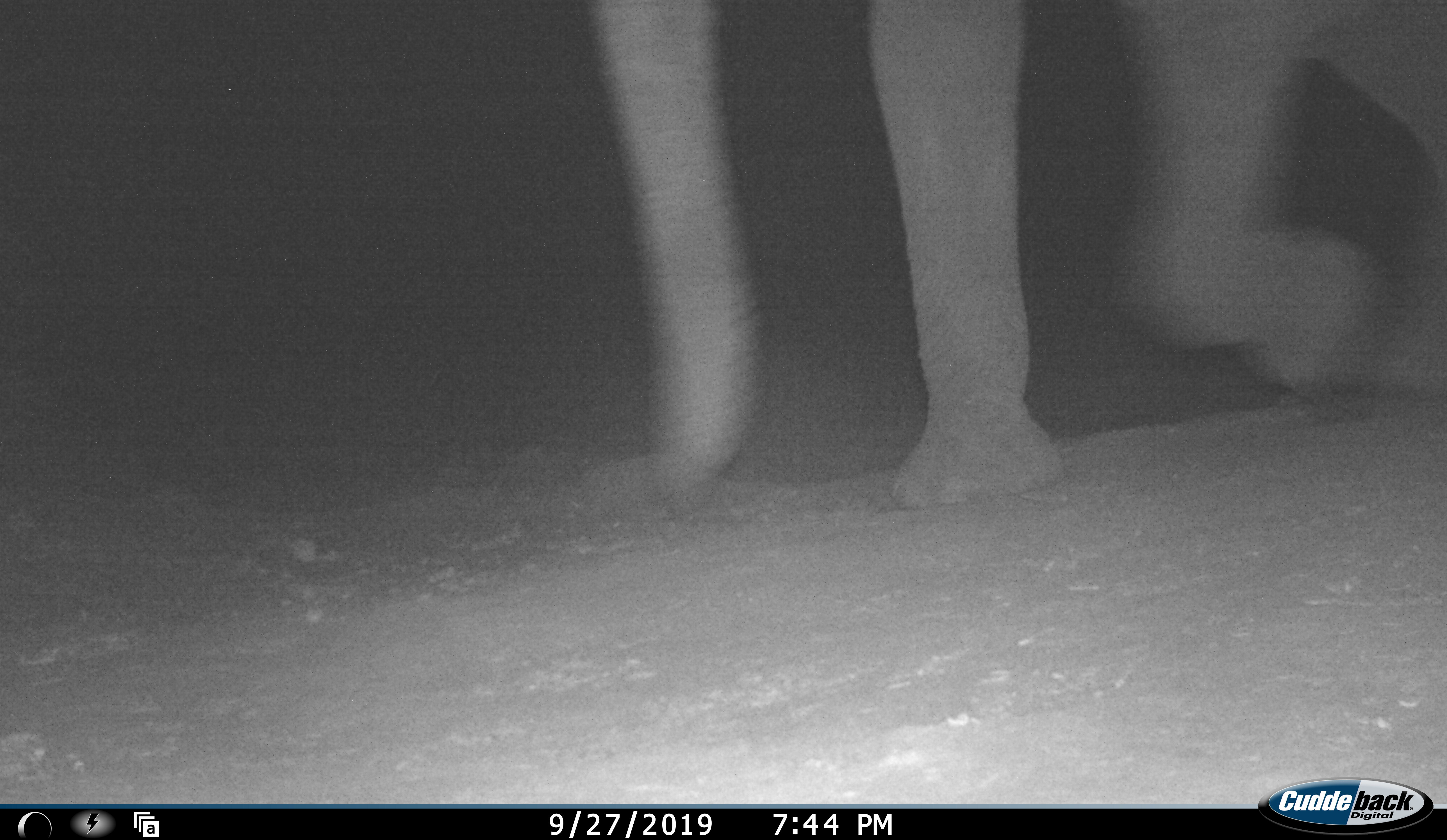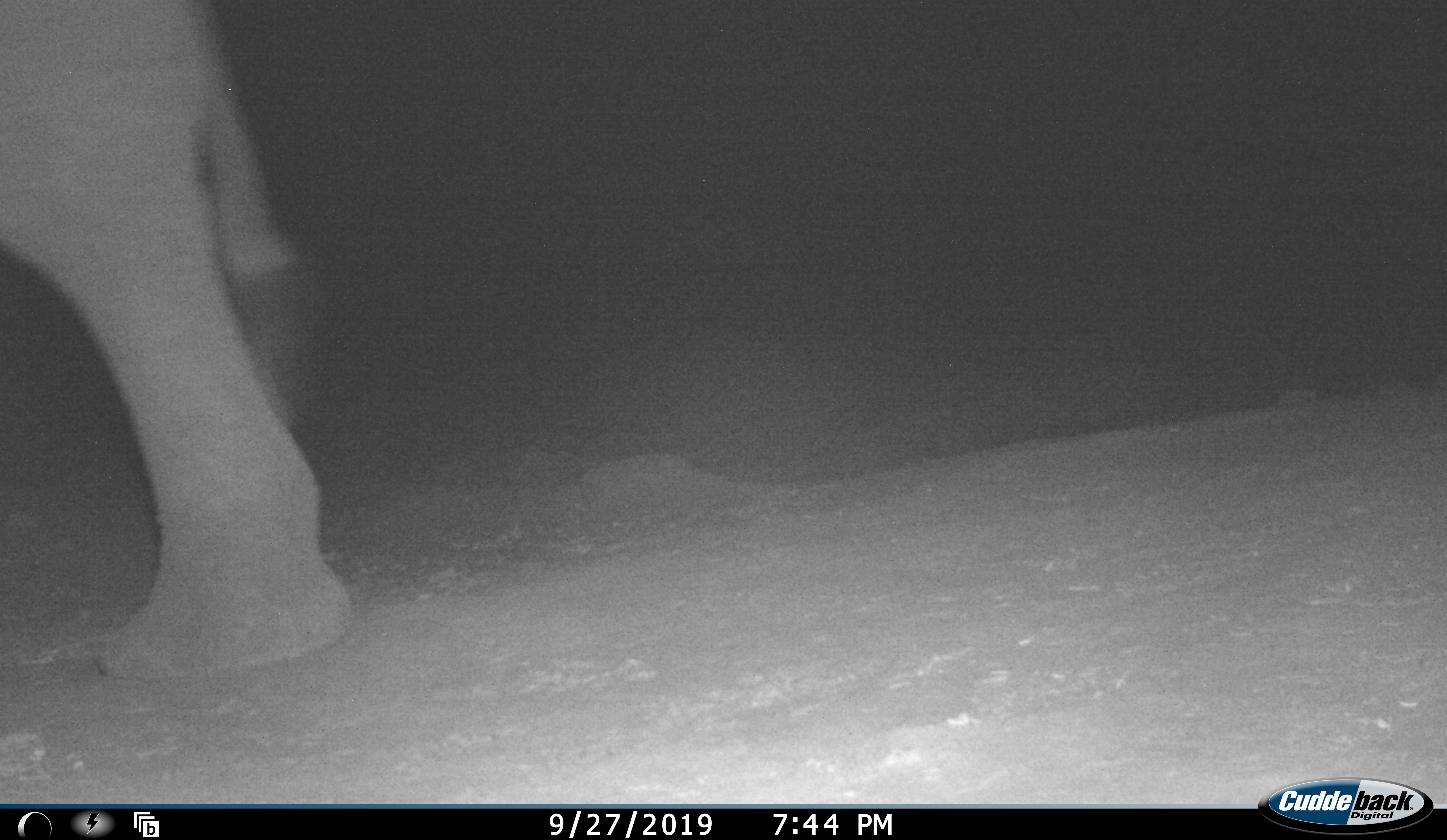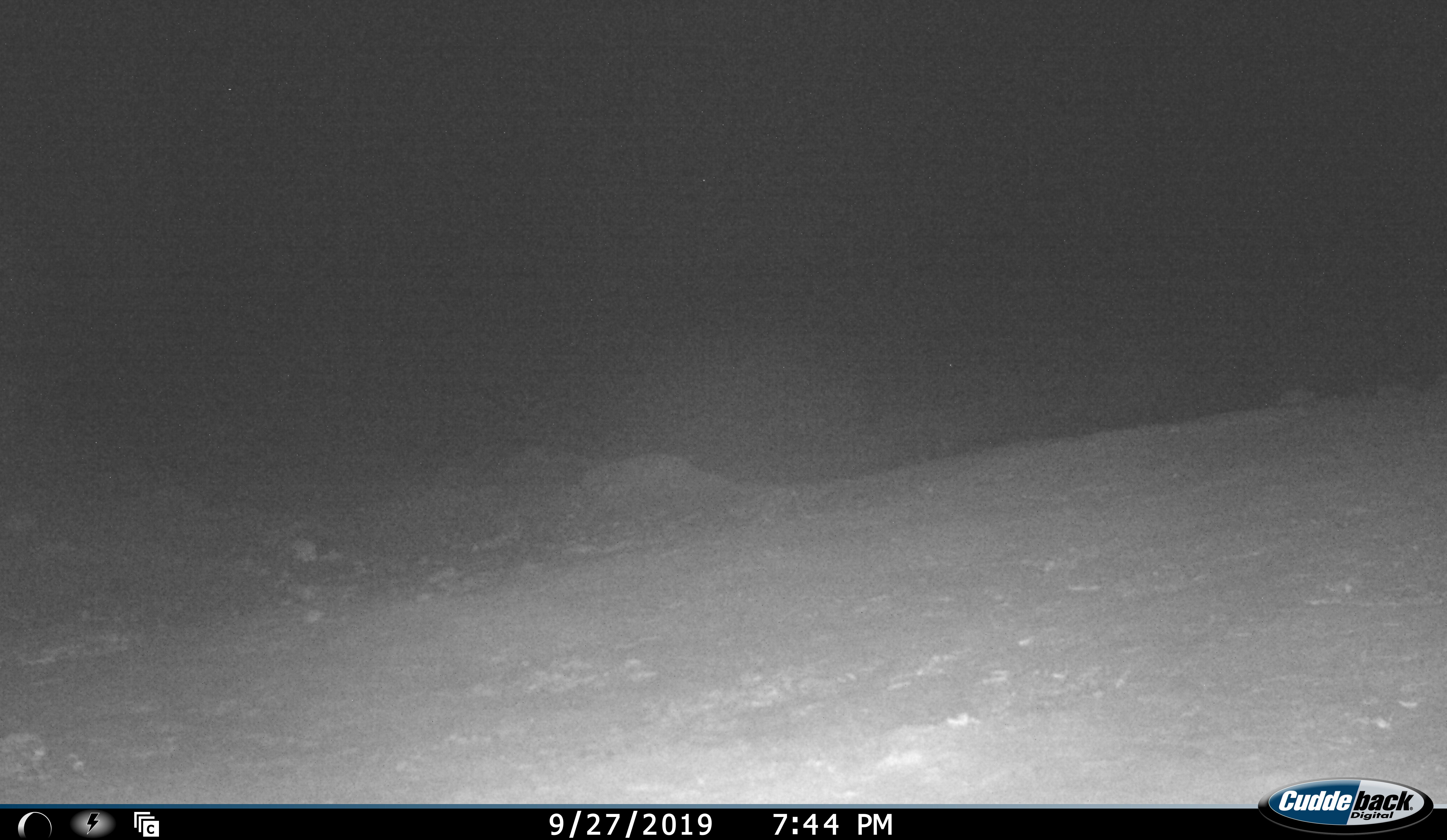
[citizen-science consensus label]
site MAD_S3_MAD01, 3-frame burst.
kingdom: Animalia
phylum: Chordata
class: Mammalia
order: Proboscidea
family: Elephantidae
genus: Loxodonta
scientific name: Loxodonta africana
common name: african bush elephant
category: elephant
Elephant (african bush elephant) (Loxodonta africana), count 1. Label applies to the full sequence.